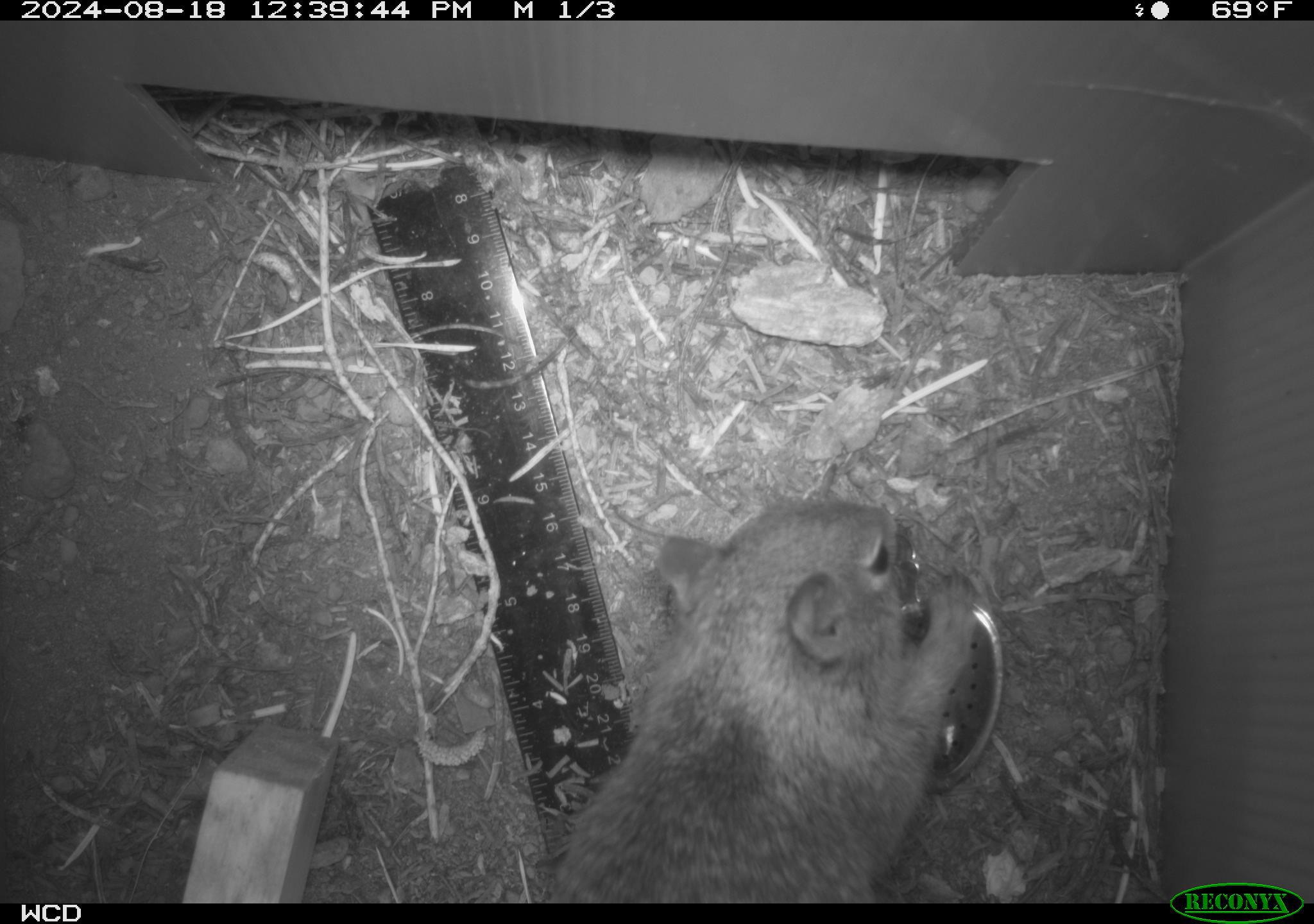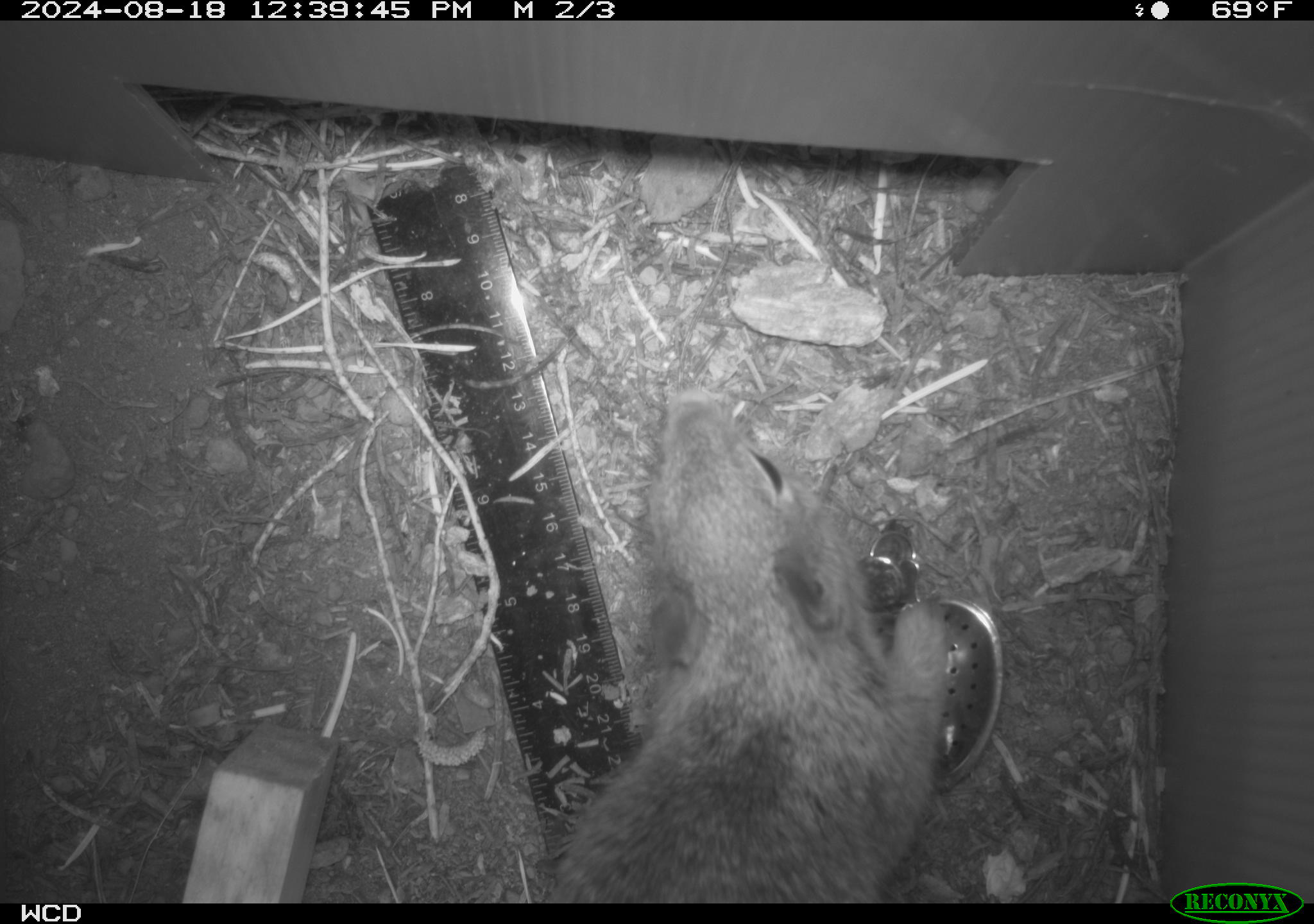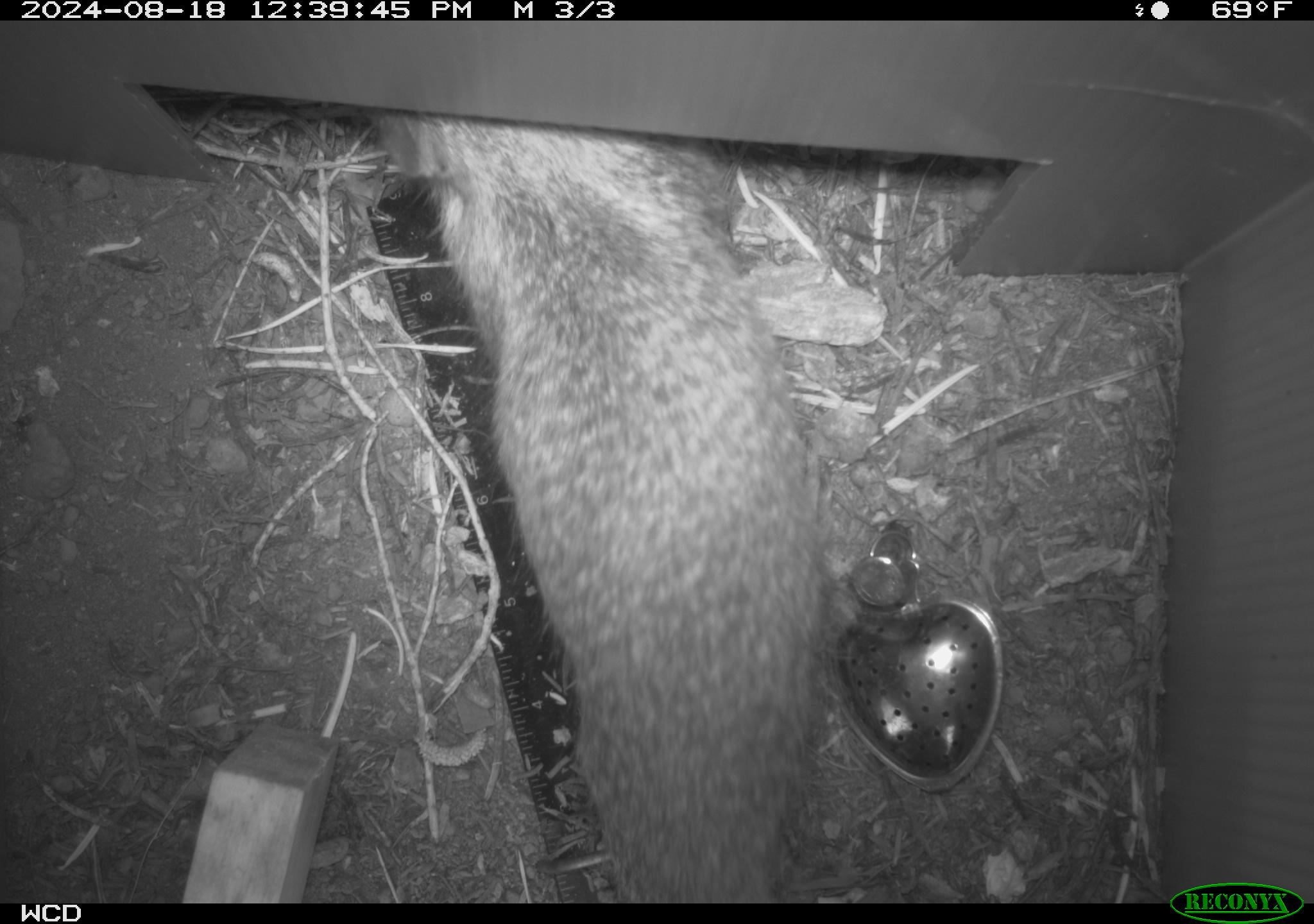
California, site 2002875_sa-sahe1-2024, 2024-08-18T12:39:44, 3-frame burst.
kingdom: Animalia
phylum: Chordata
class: Mammalia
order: Rodentia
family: Sciuridae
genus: Otospermophilus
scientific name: Otospermophilus beecheyi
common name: california ground squirrel